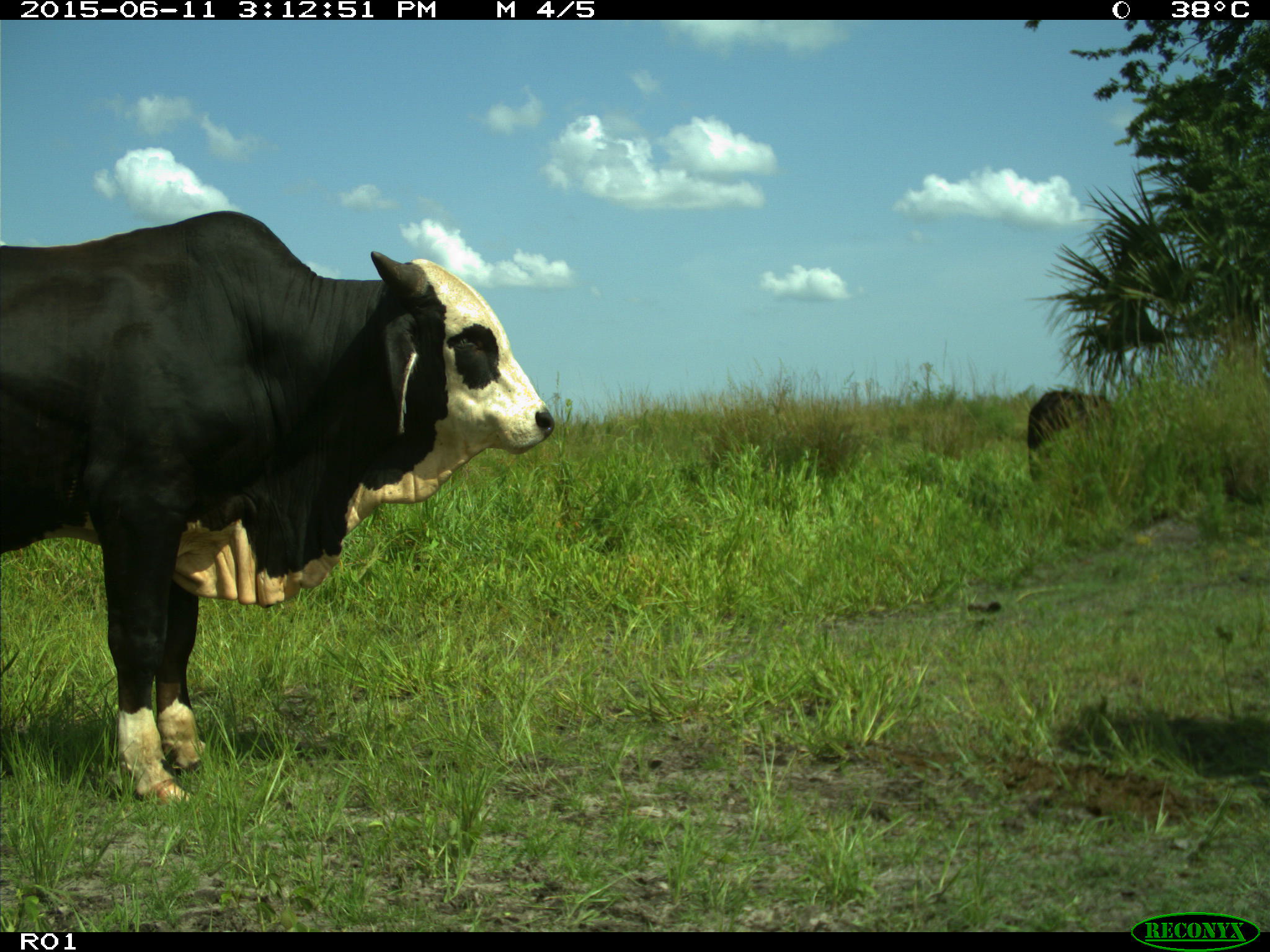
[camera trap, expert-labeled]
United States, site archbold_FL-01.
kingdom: Animalia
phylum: Chordata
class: Mammalia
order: Artiodactyla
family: Bovidae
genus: Bos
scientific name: Bos taurus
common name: domestic cow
Bos taurus (domestic cow).